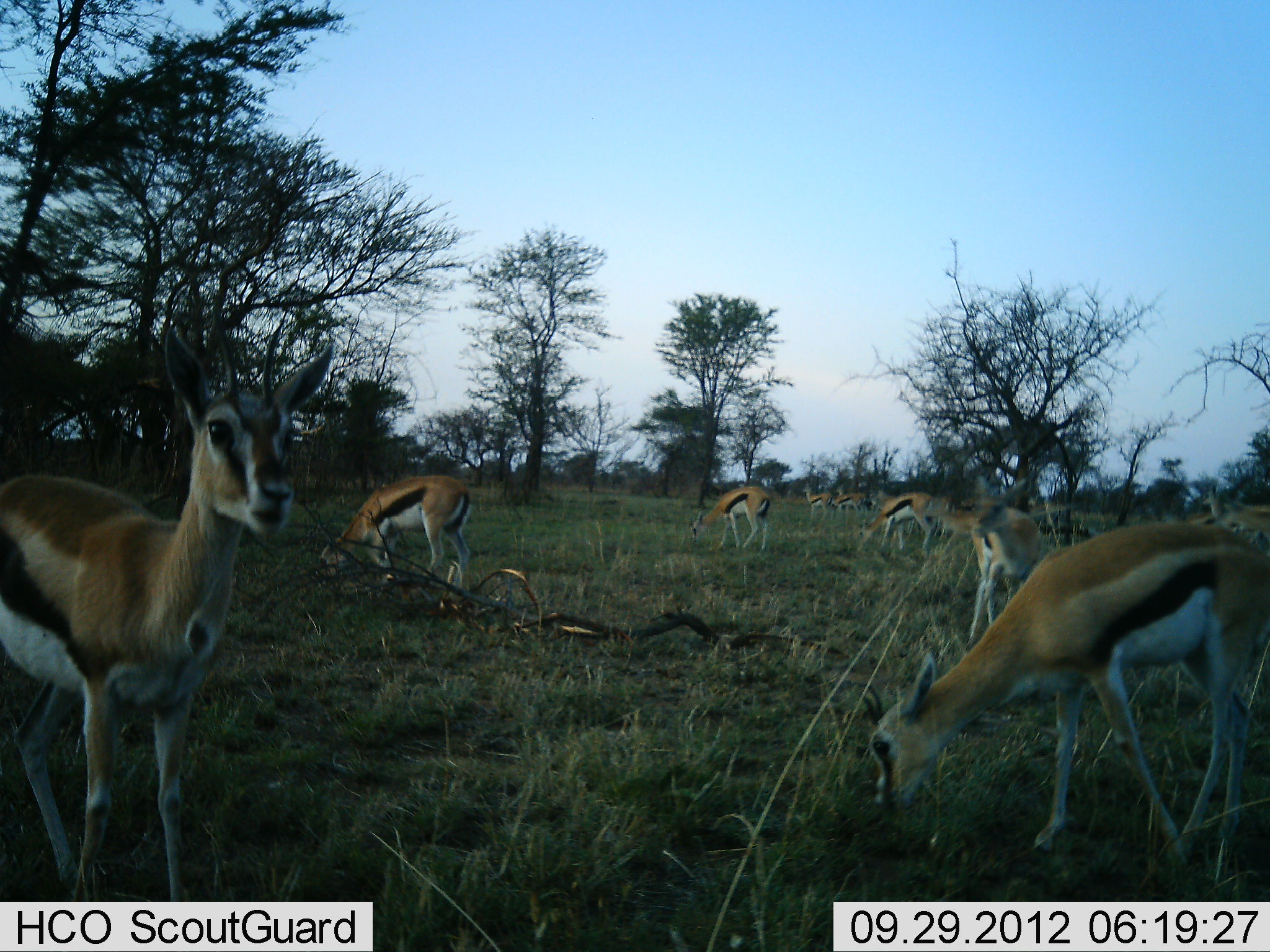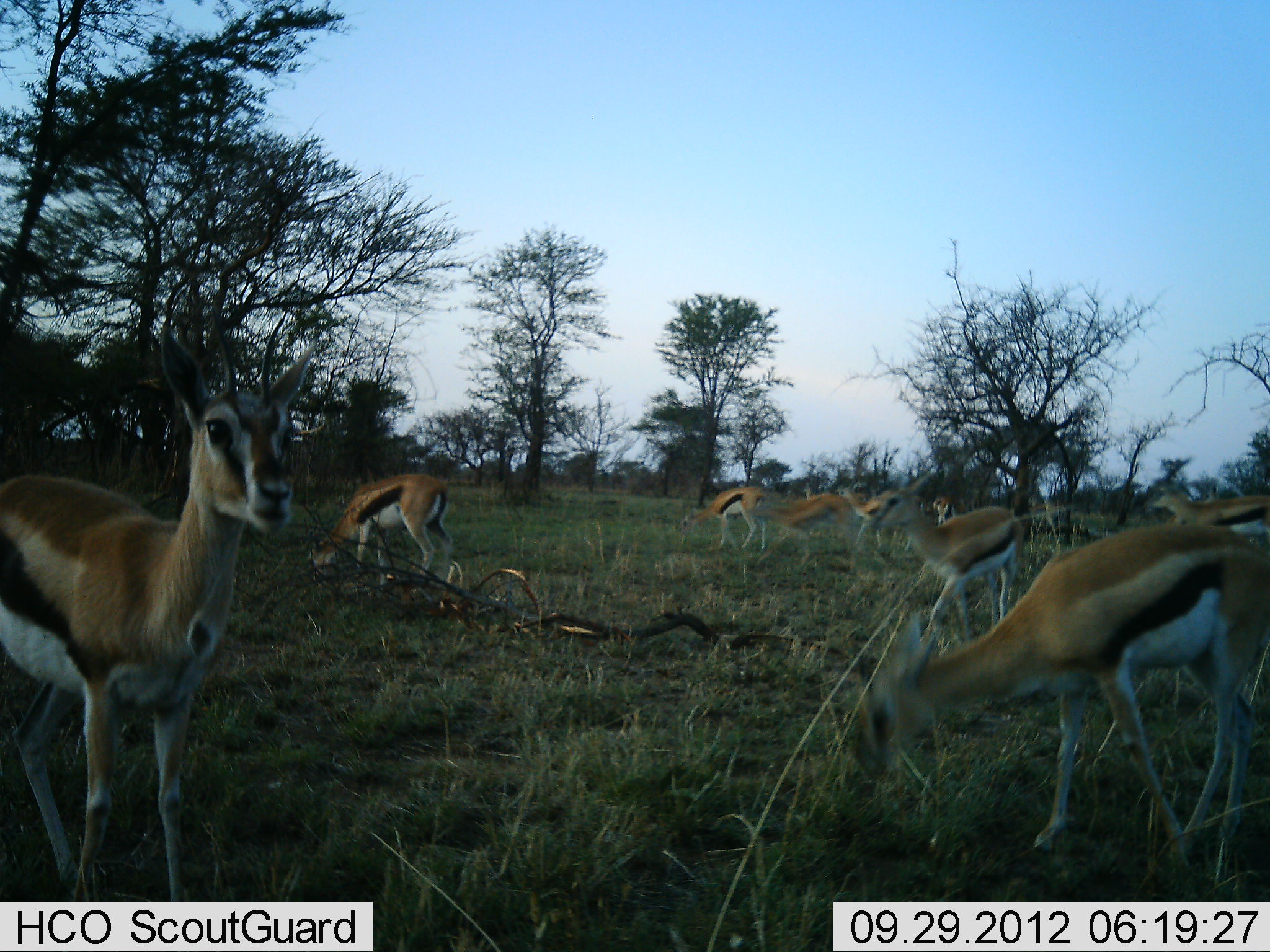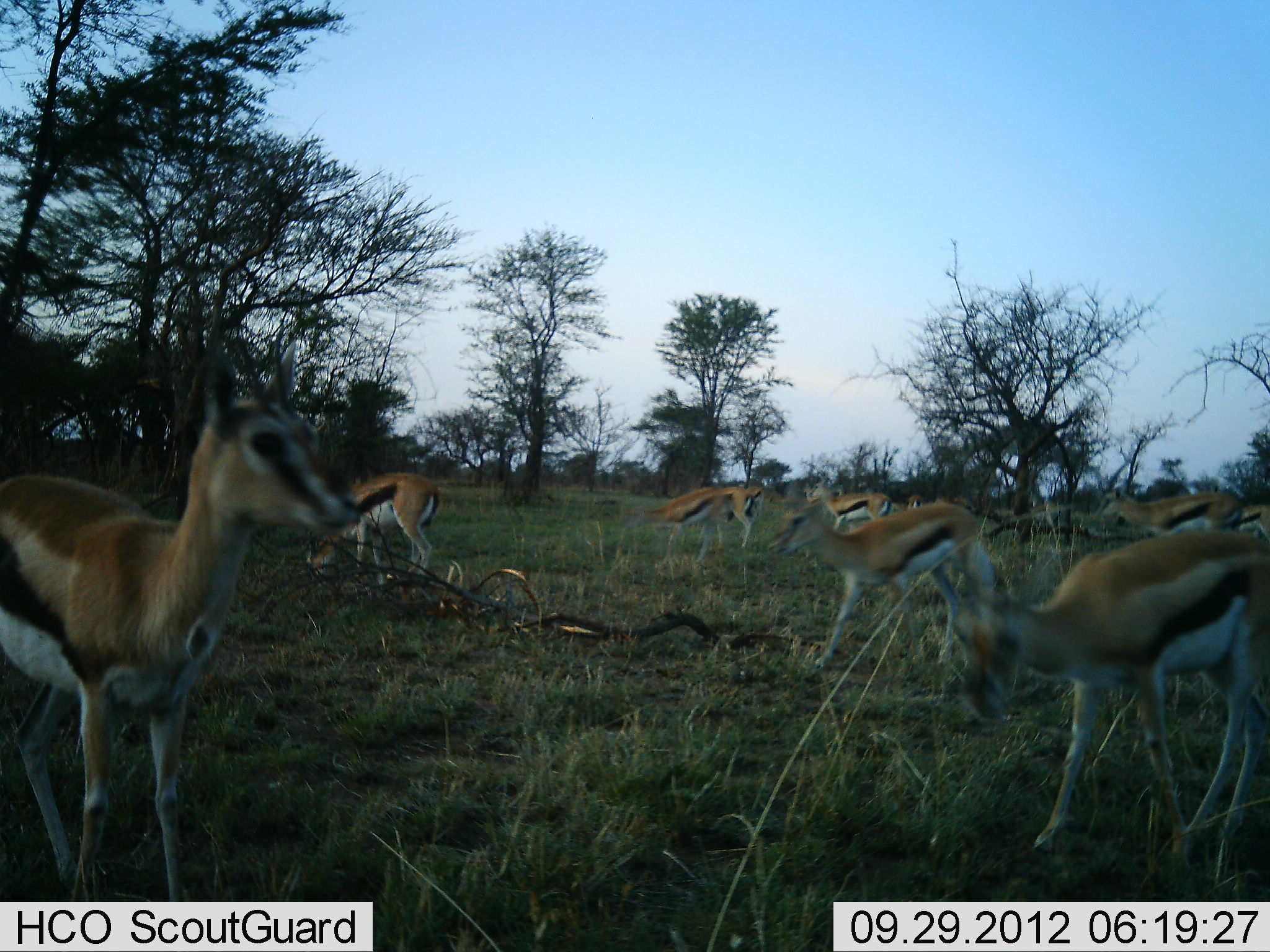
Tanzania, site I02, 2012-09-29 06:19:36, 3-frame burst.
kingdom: Animalia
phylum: Chordata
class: Mammalia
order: Artiodactyla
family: Bovidae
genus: Eudorcas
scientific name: Eudorcas thomsonii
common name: thomson's gazelle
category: gazellethomsons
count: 11-50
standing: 80%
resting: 0%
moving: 60%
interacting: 0%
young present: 0%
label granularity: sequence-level